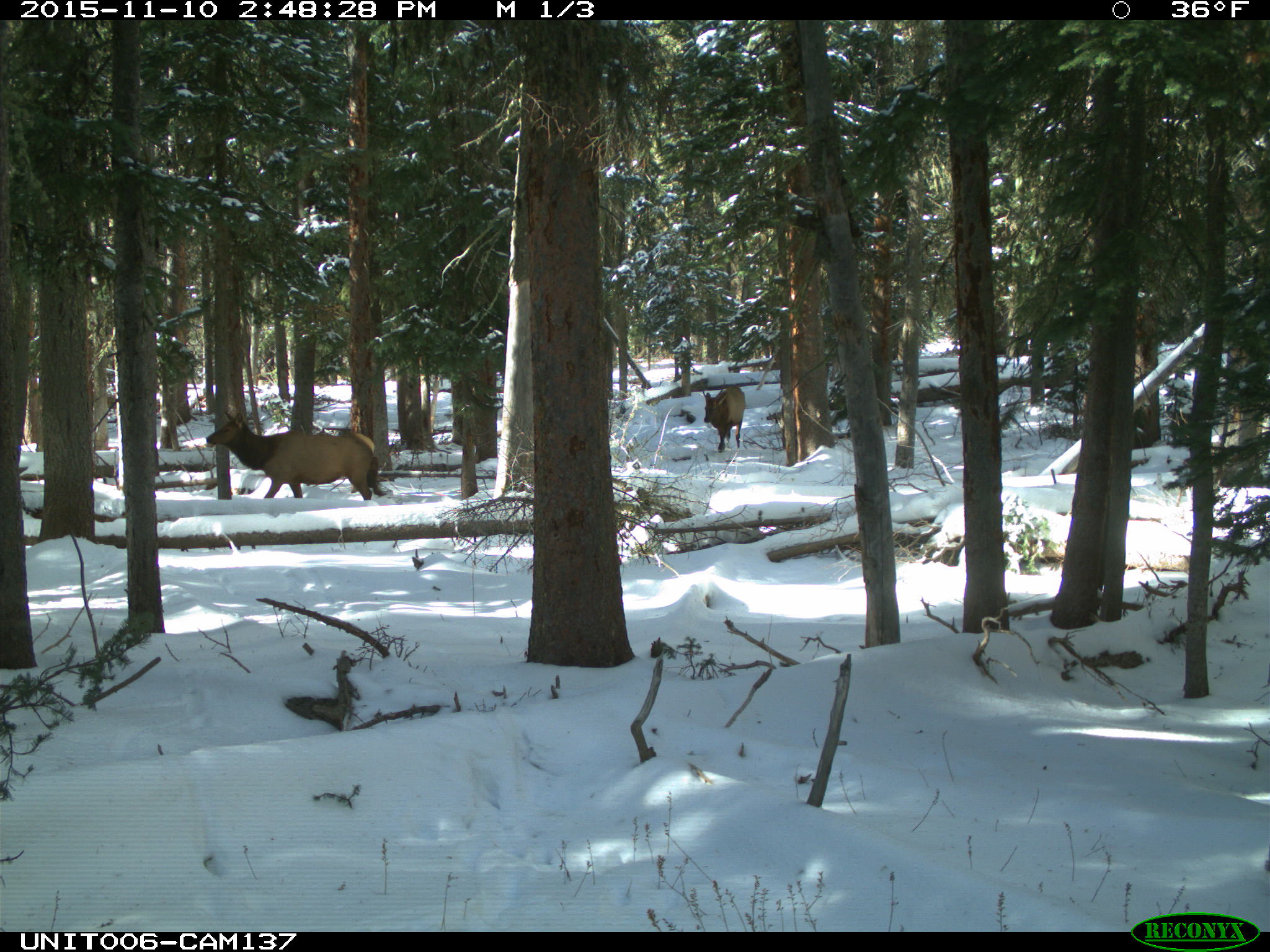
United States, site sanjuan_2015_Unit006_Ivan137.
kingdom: Animalia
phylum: Chordata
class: Mammalia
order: Artiodactyla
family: Cervidae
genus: Cervus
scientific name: Cervus elaphus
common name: red deer